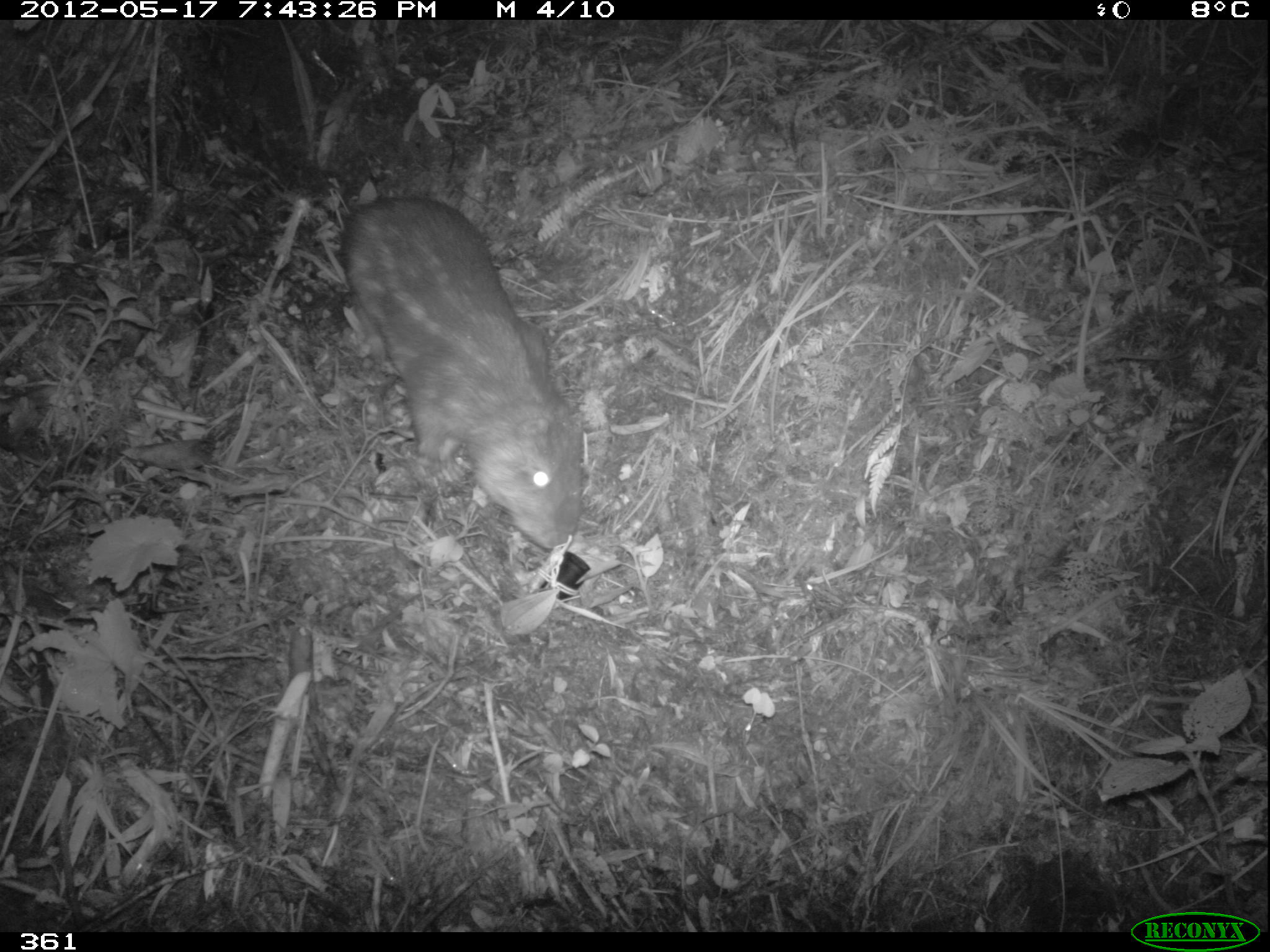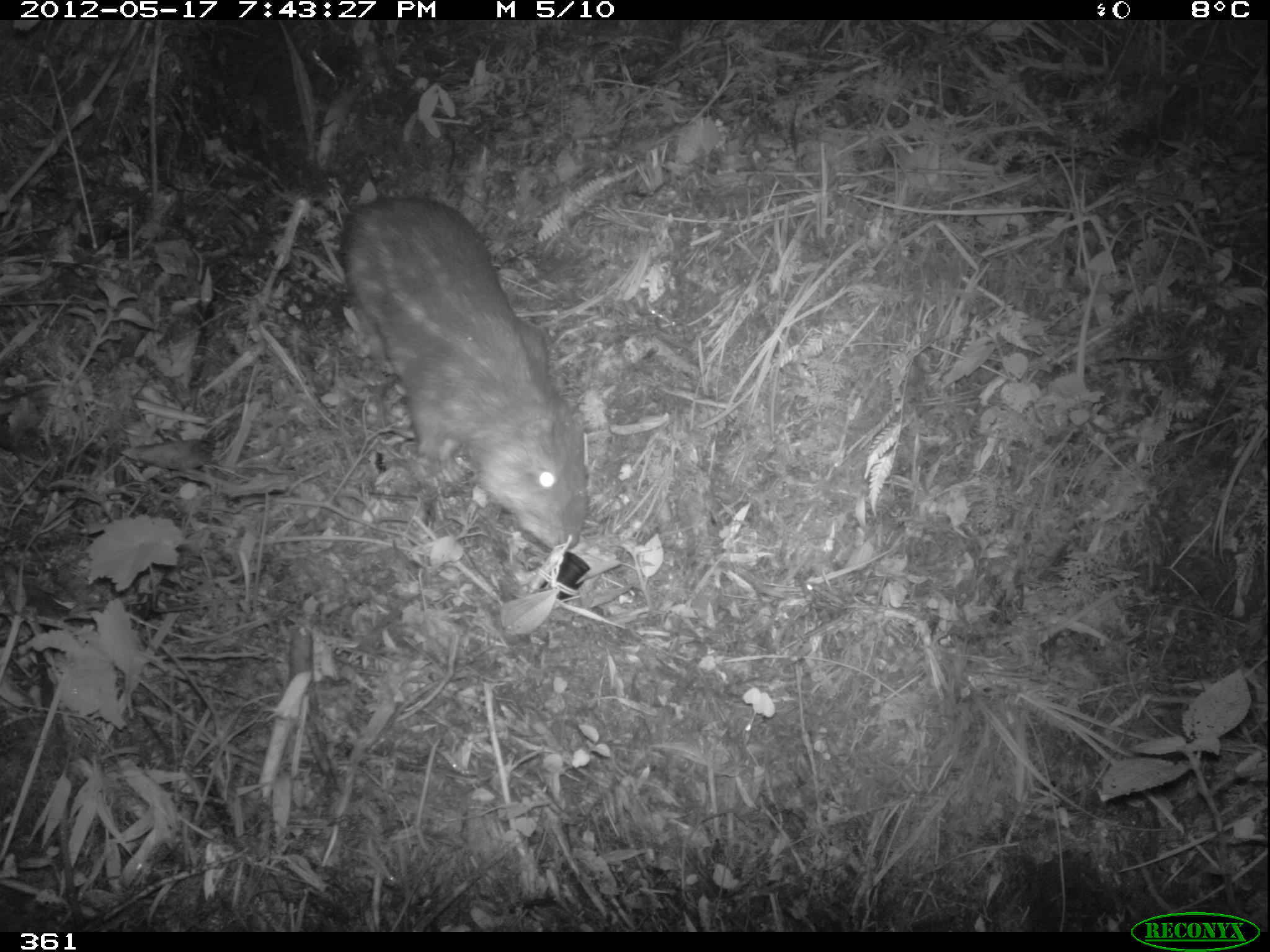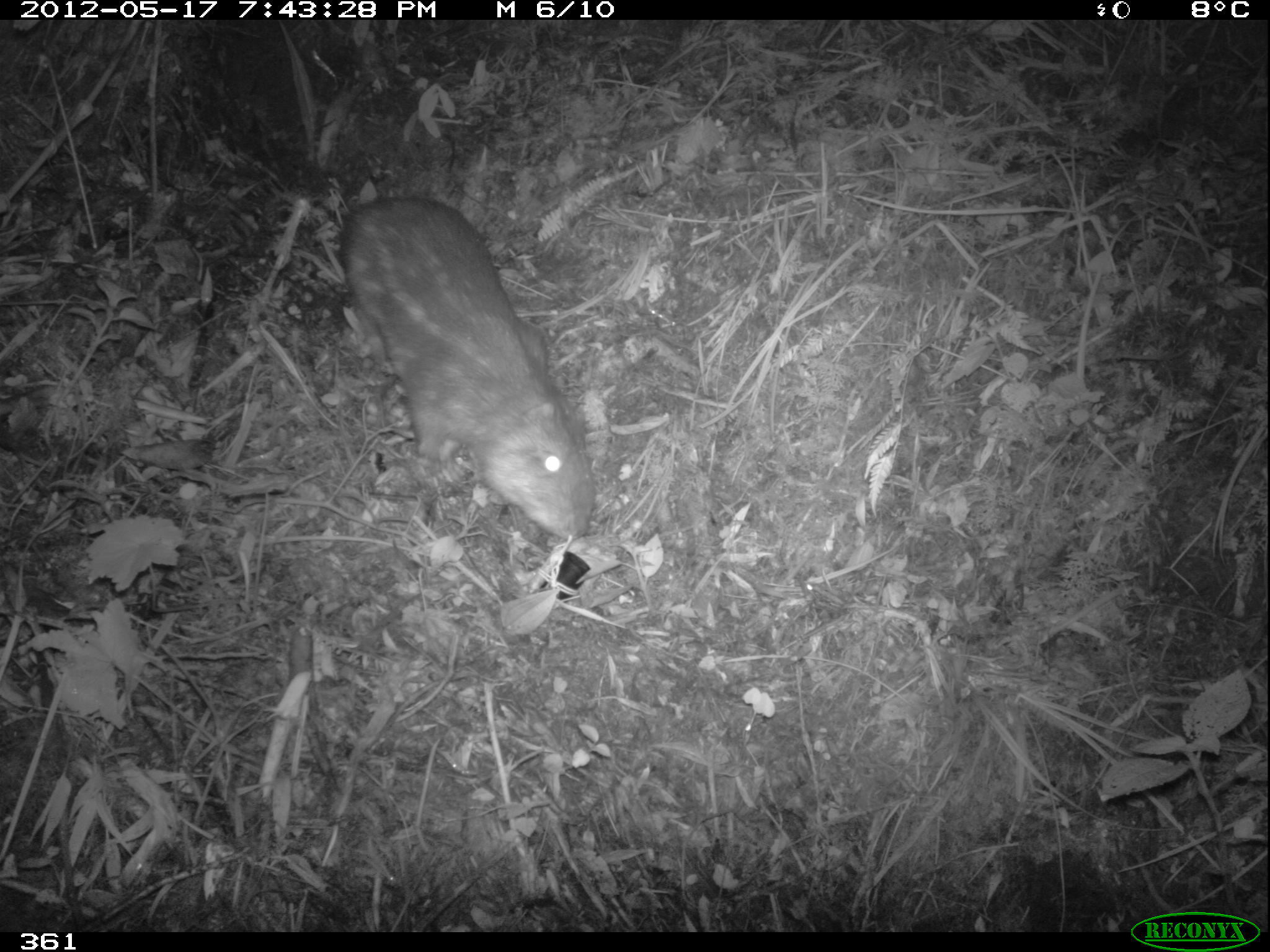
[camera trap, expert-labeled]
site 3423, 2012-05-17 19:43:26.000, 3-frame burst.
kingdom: Animalia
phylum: Chordata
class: Mammalia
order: Rodentia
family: Cuniculidae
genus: Cuniculus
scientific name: Cuniculus taczanowskii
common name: mountain paca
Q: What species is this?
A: Cuniculus taczanowskii (mountain paca).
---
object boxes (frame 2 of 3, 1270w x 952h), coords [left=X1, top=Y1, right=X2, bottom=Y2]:
cuniculus taczanowskii: [left=339, top=193, right=589, bottom=551]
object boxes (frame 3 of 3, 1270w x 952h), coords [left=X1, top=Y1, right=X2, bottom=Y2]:
cuniculus taczanowskii: [left=332, top=191, right=599, bottom=541]